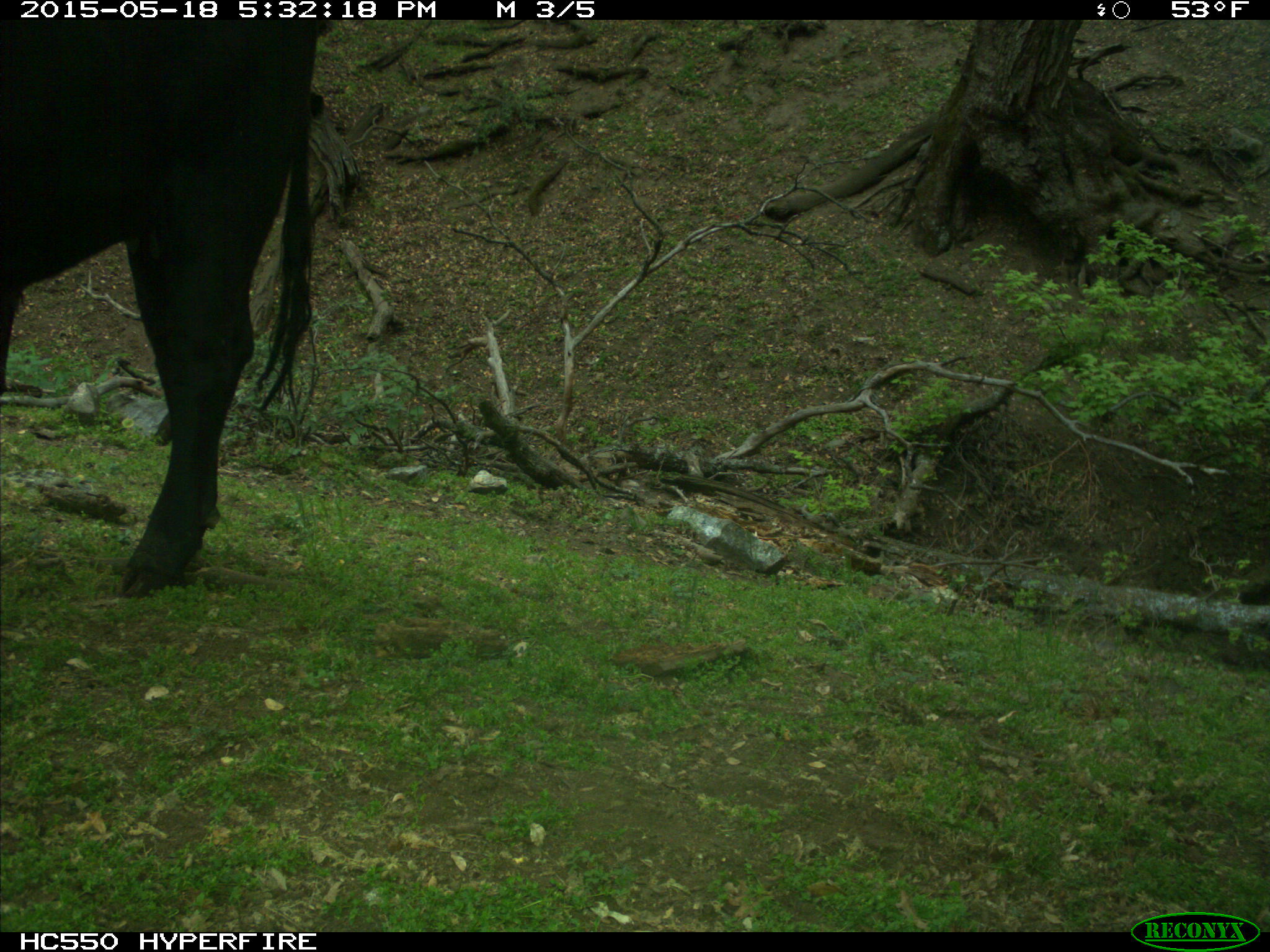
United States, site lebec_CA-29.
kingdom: Animalia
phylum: Chordata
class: Mammalia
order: Artiodactyla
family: Bovidae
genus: Bos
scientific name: Bos taurus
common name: domestic cow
Bos taurus (domestic cow).